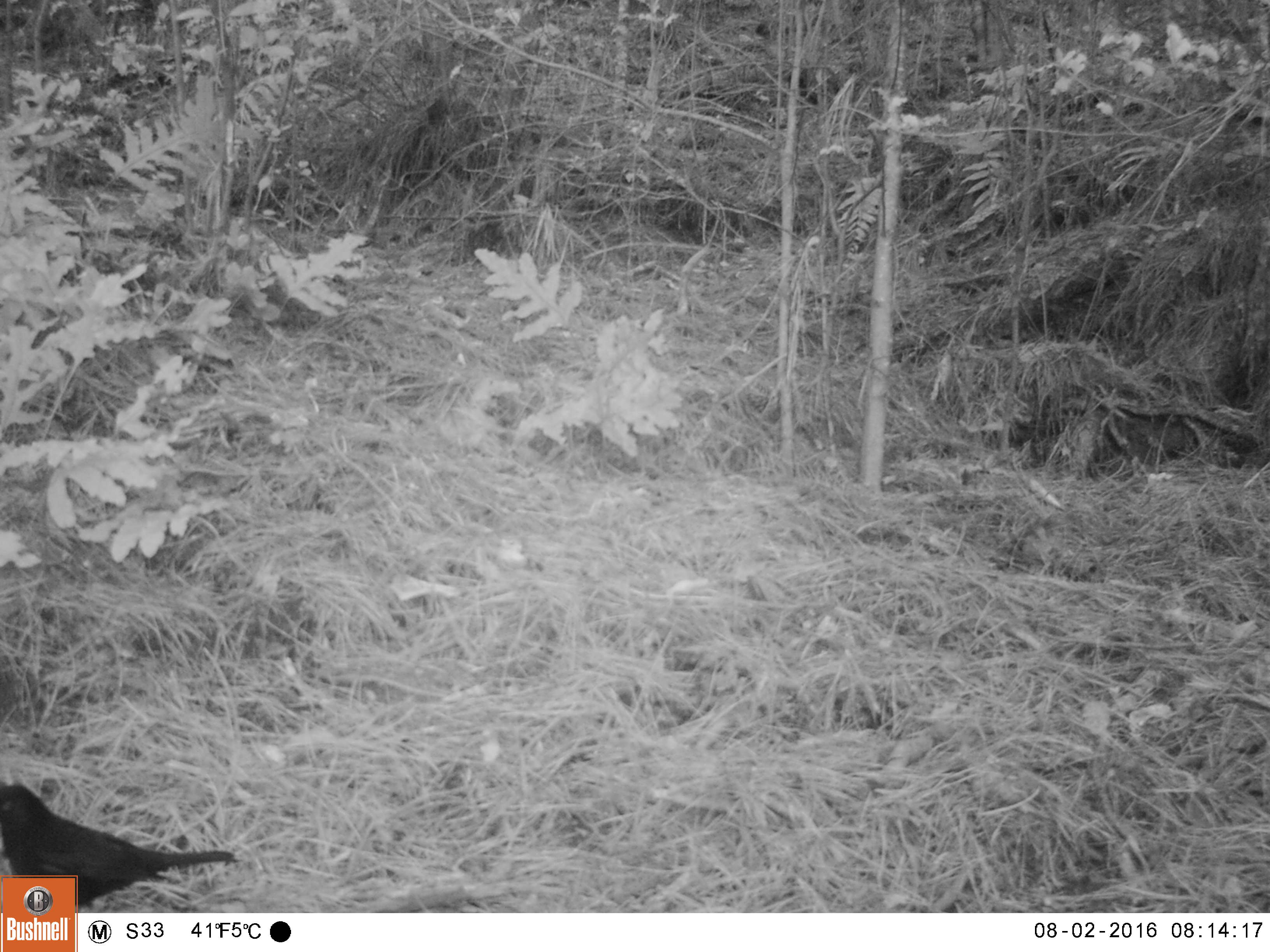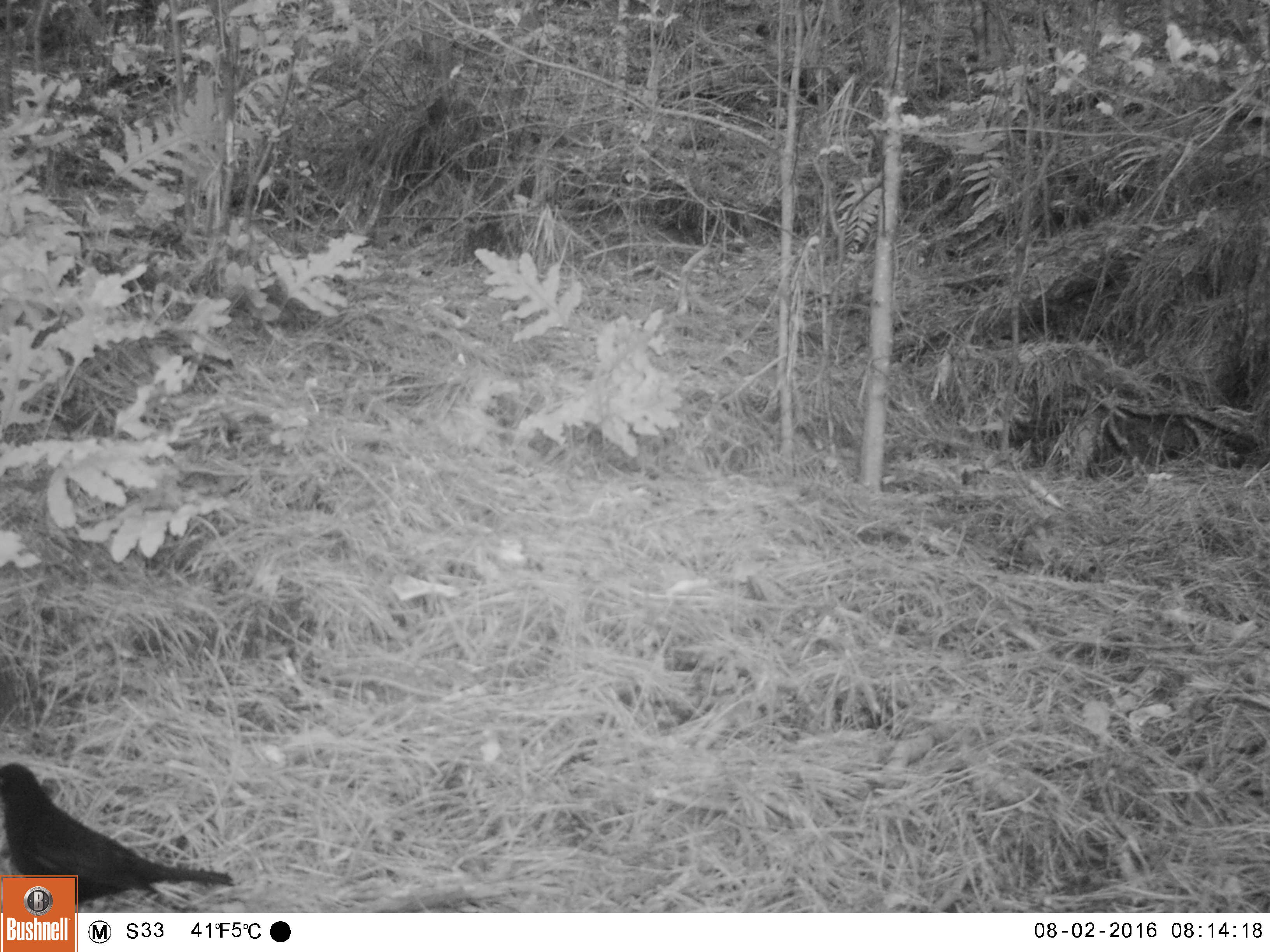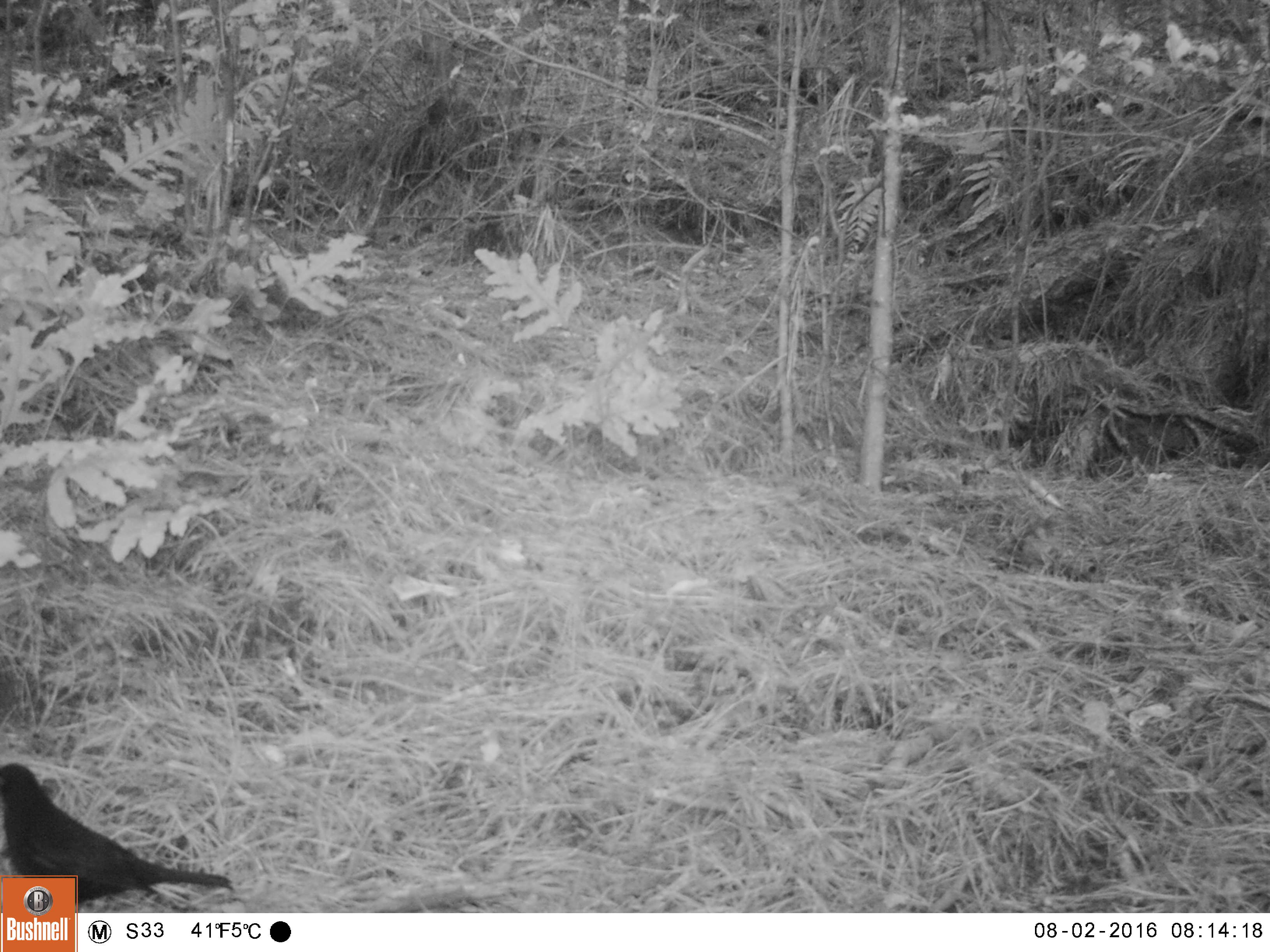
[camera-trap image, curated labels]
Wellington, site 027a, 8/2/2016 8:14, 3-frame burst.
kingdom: Animalia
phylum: Chordata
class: Aves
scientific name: Aves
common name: bird